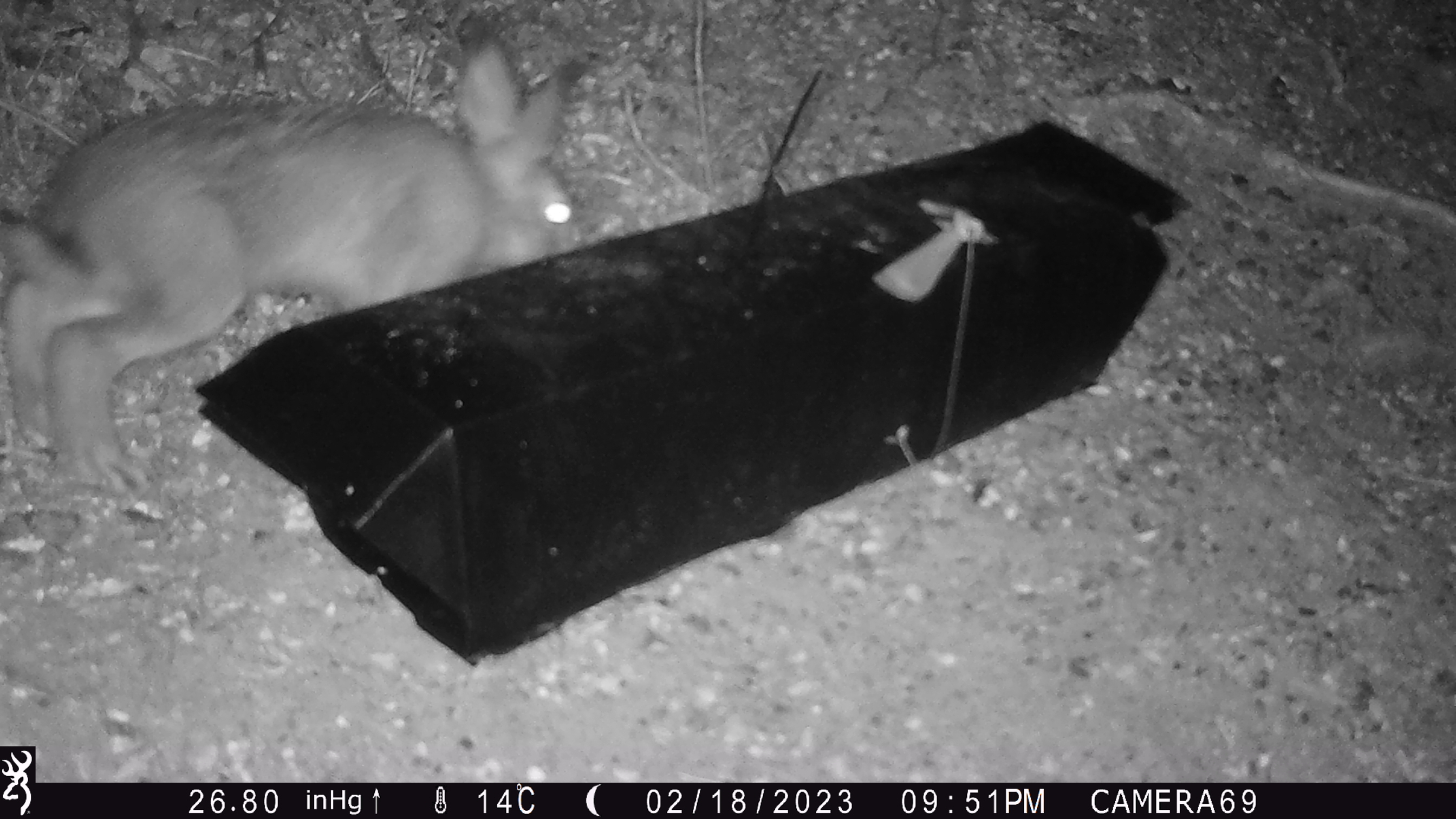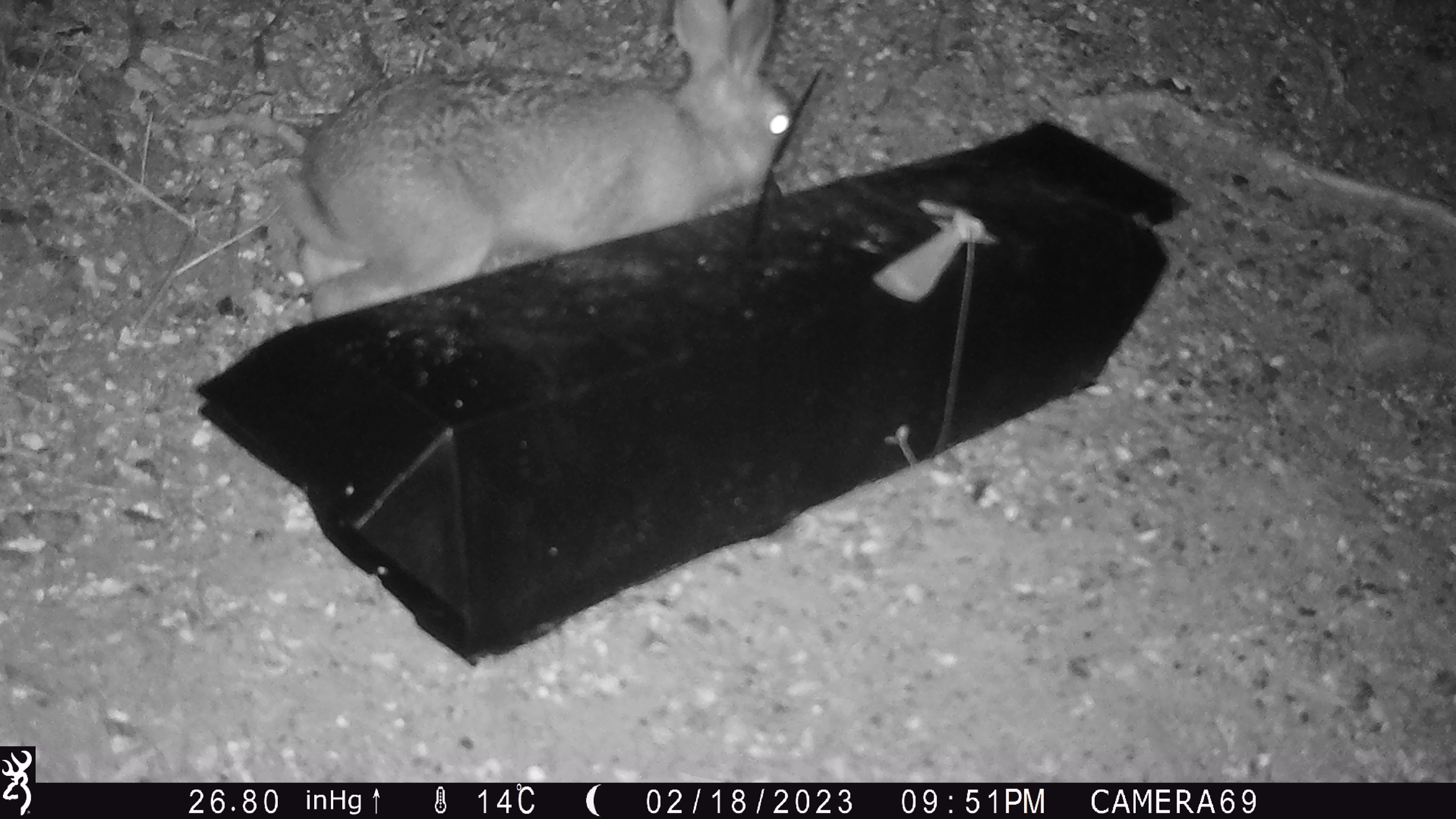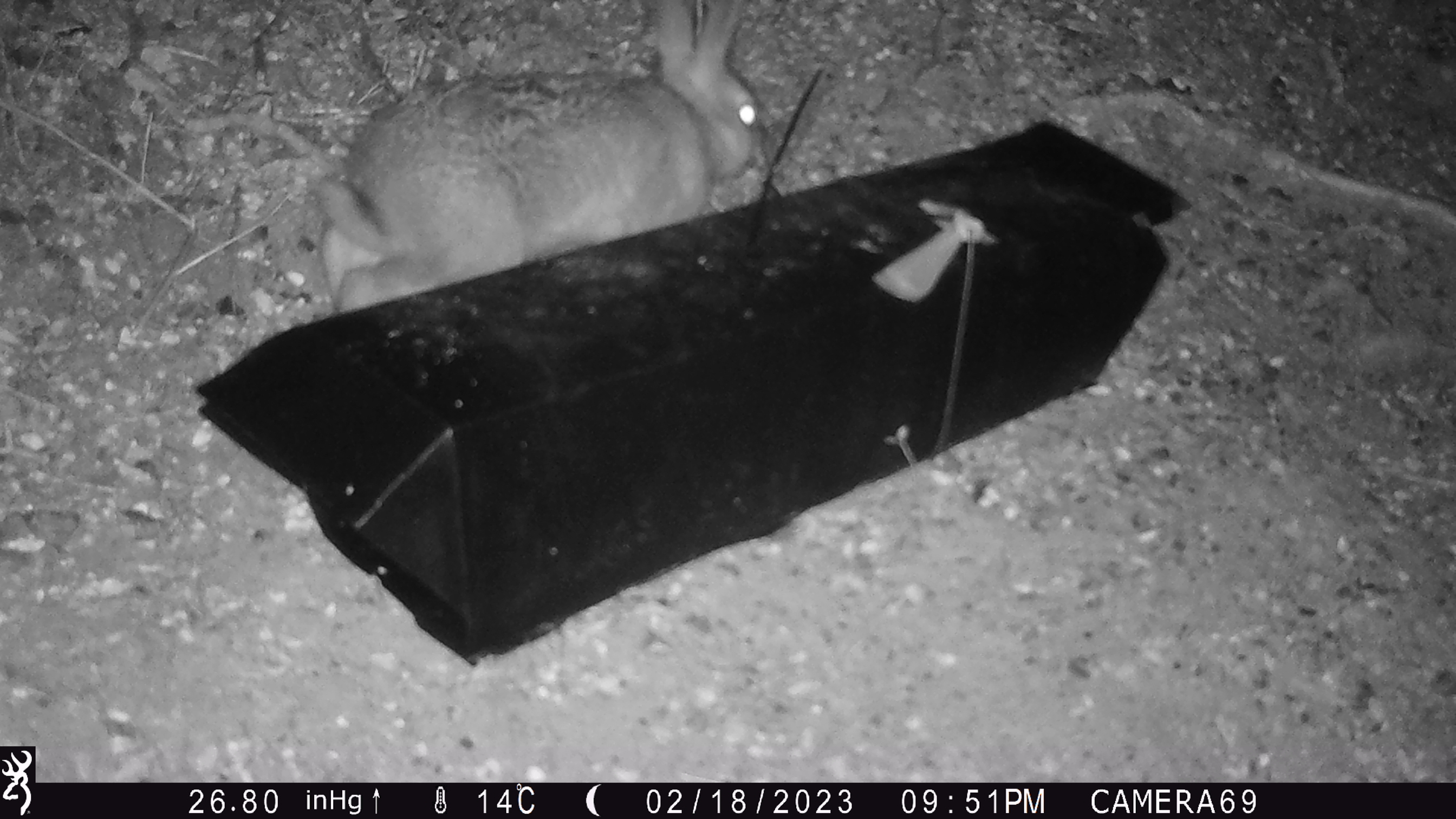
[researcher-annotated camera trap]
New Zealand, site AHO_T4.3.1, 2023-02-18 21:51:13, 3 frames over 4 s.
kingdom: Animalia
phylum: Chordata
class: Mammalia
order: Lagomorpha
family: Leporidae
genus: Lepus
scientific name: Lepus europaeus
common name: brown hare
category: hare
Hare (brown hare) (Lepus europaeus).